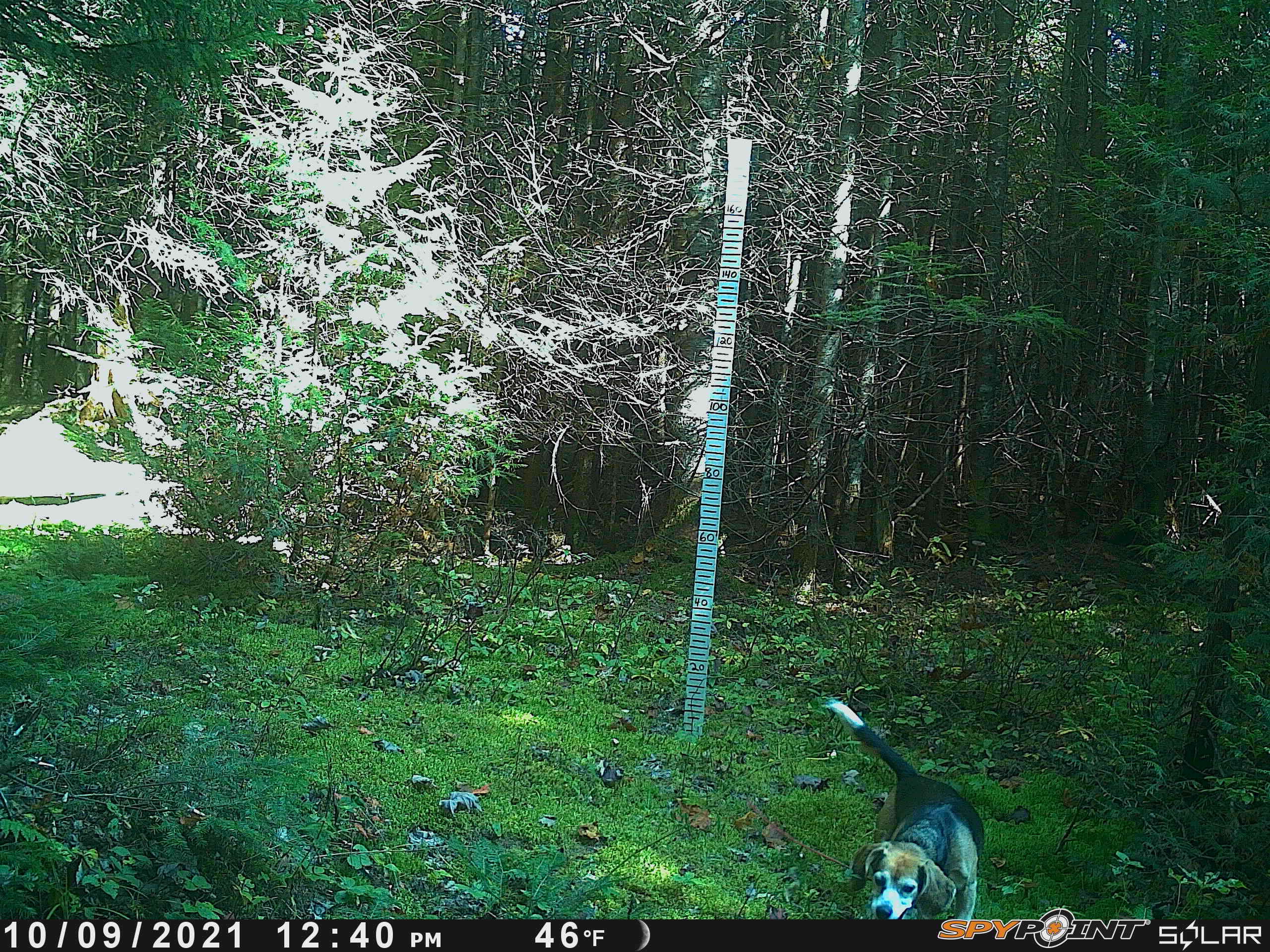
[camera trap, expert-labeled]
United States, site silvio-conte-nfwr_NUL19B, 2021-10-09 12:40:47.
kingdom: Animalia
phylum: Chordata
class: Mammalia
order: Carnivora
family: Canidae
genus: Canis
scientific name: Canis familiaris familiaris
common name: domestic dog